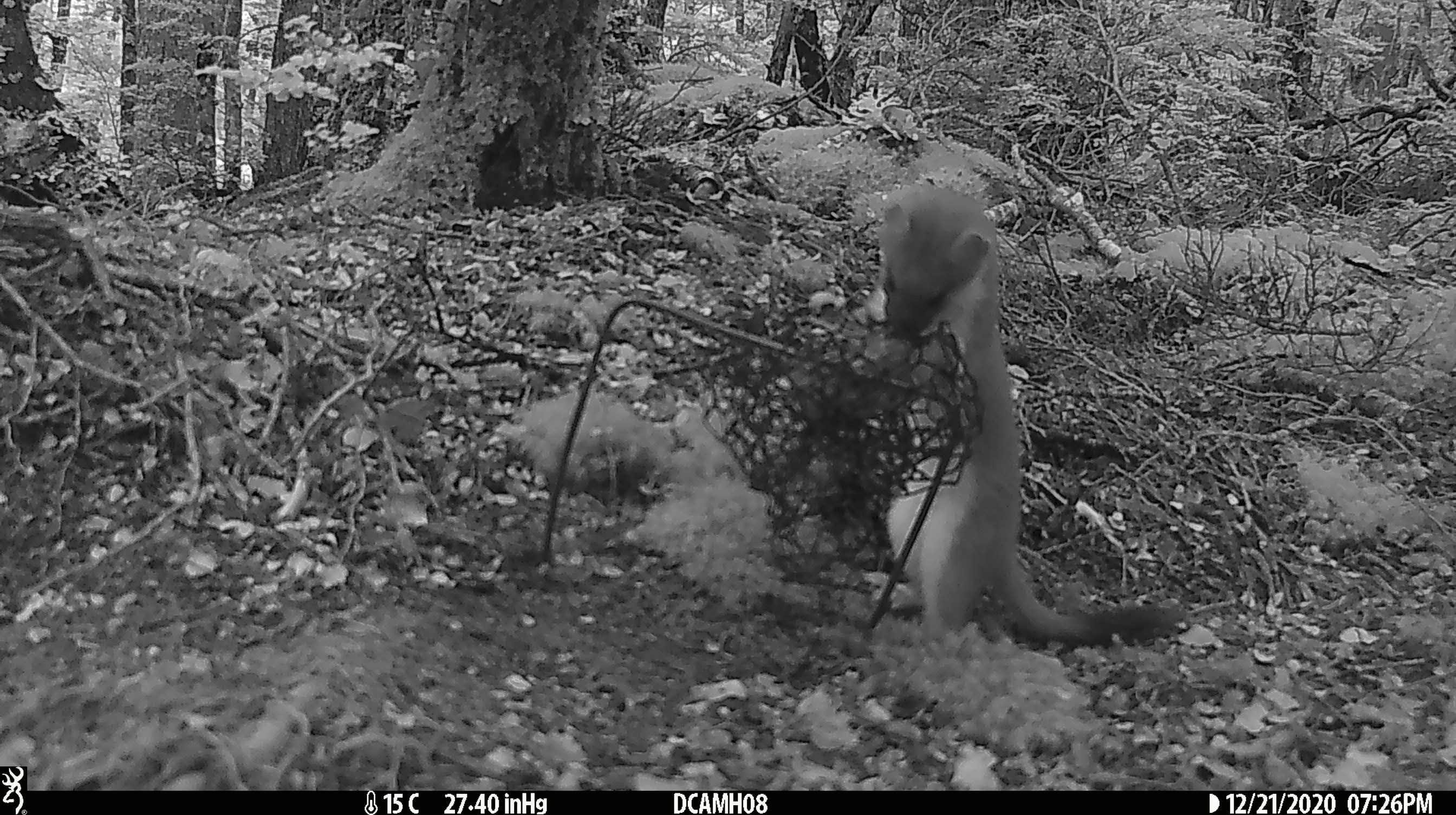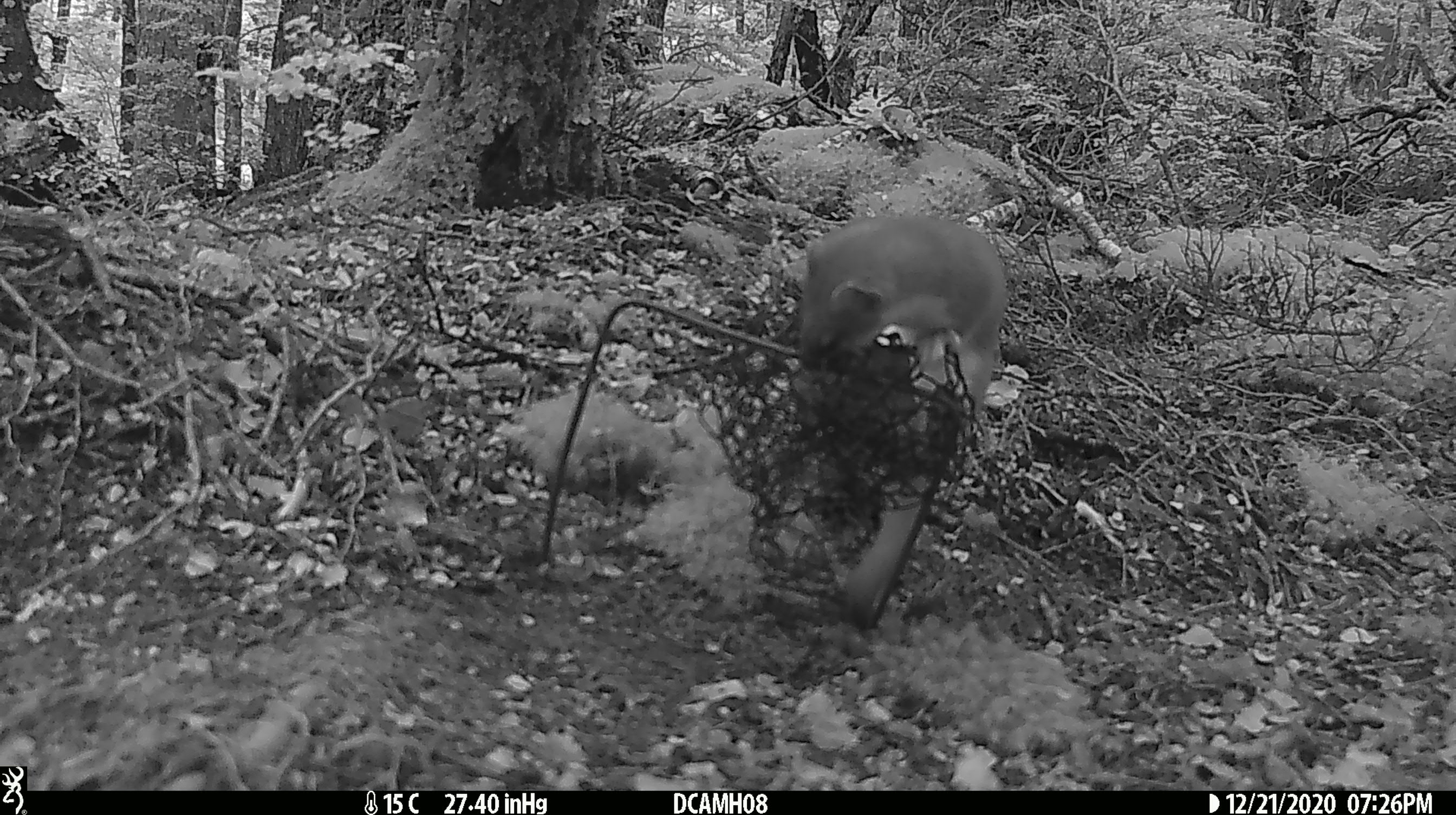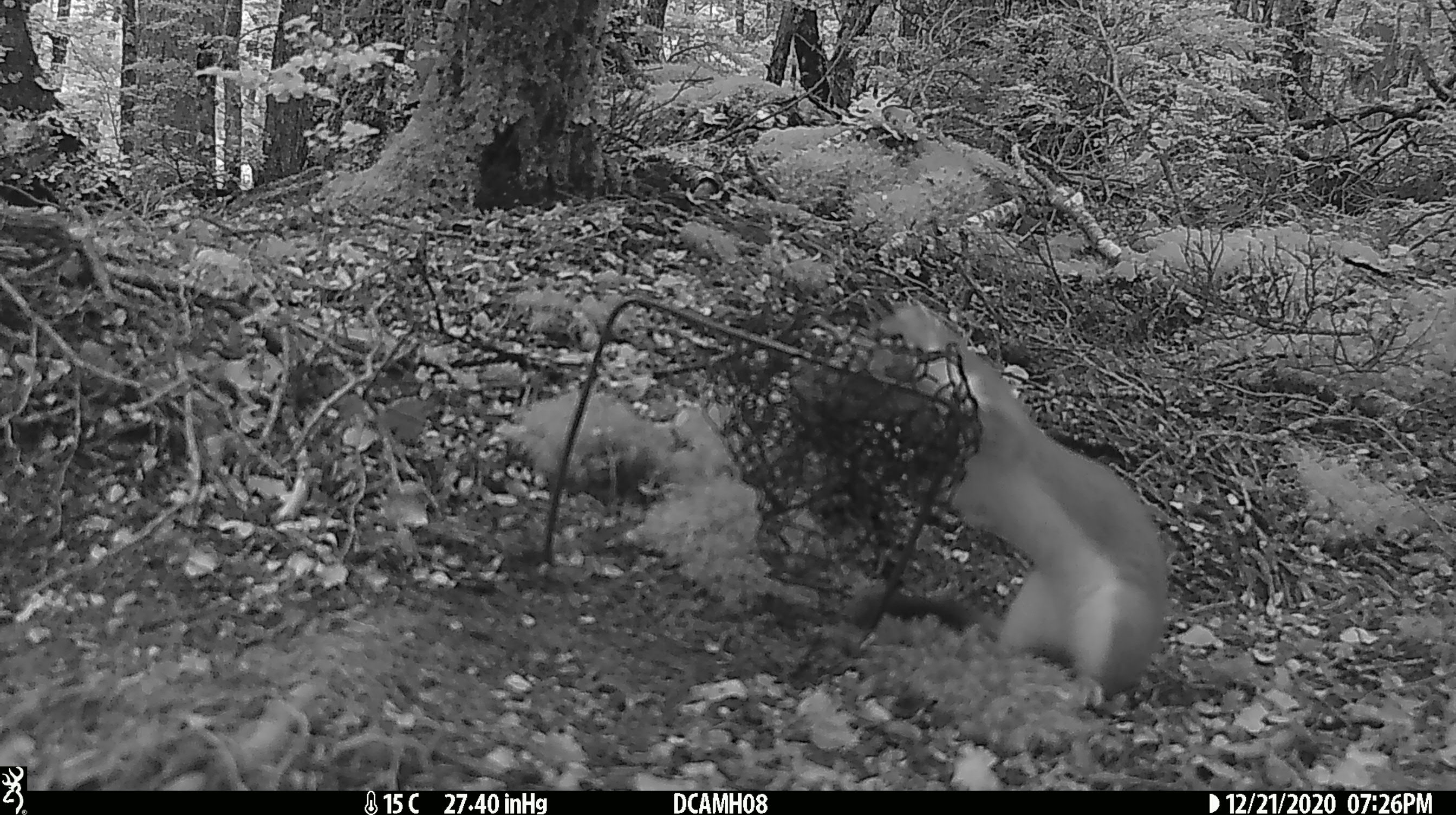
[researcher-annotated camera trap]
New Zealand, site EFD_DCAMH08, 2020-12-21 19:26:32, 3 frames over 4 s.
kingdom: Animalia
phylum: Chordata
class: Mammalia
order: Carnivora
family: Mustelidae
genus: Mustela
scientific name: Mustela erminea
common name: stoat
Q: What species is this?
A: Stoat (Mustela erminea).